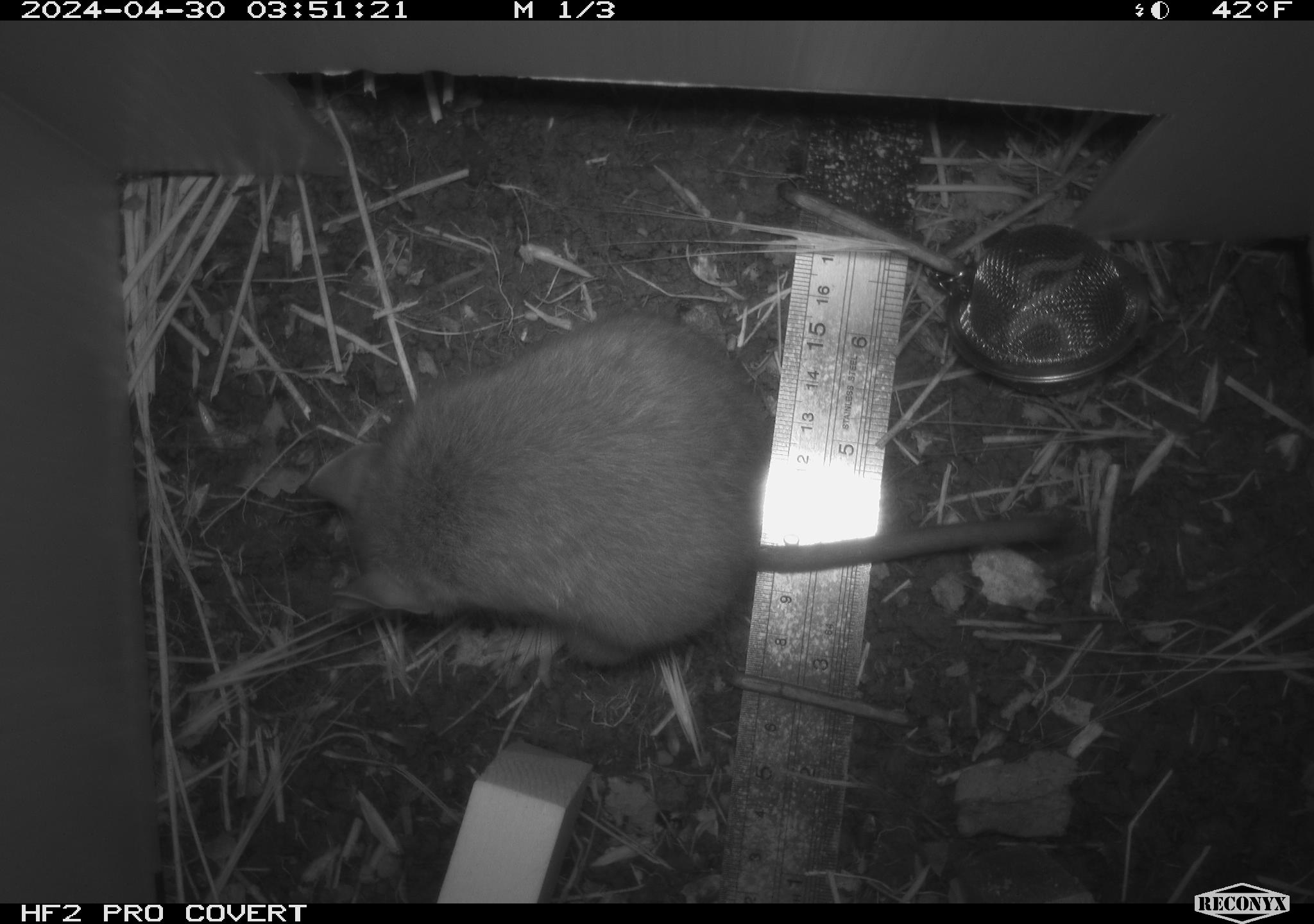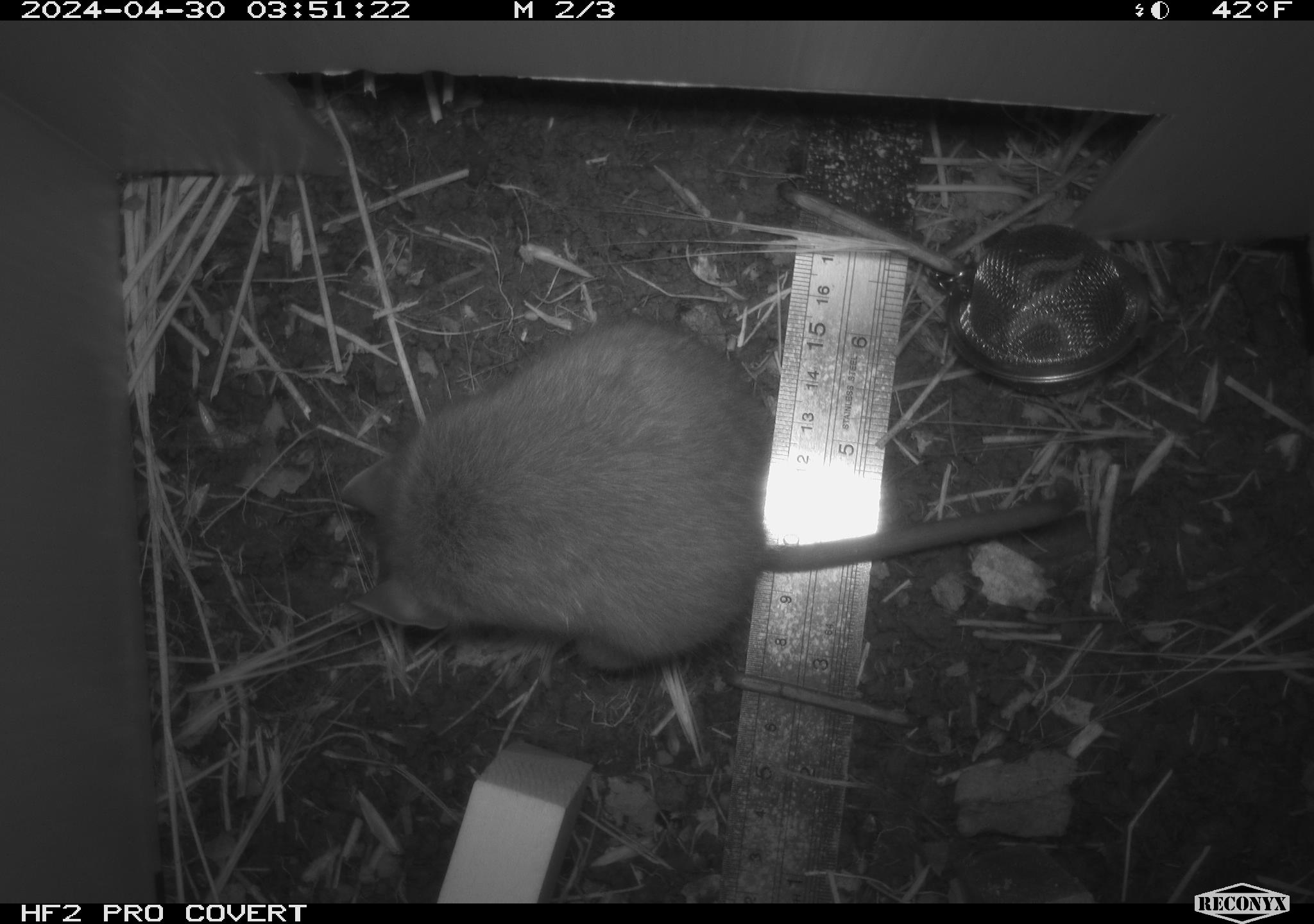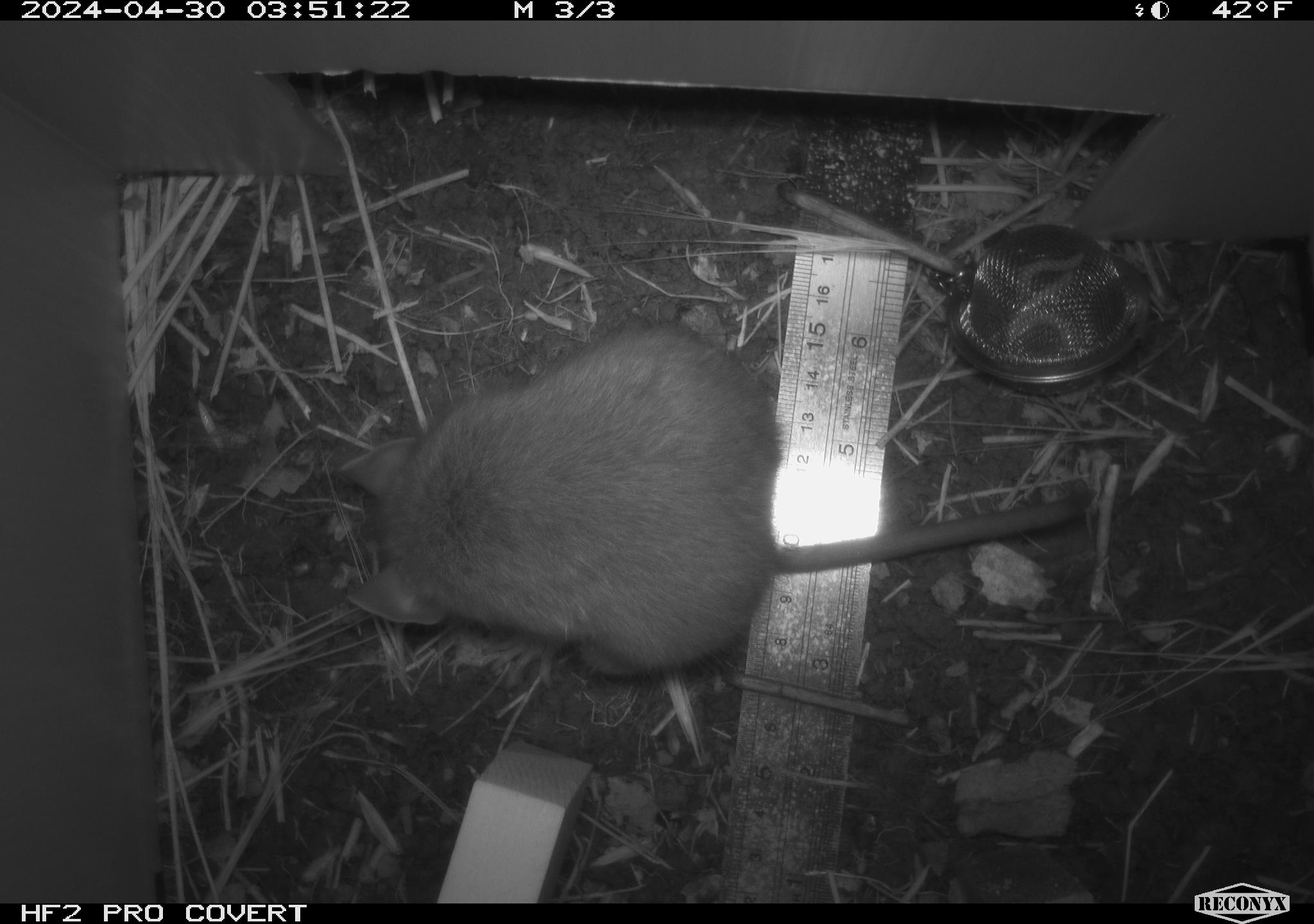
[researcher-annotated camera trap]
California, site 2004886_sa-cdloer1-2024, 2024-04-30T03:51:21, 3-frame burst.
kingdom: Animalia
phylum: Chordata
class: Mammalia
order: Rodentia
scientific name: Rodentia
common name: woodrat or rat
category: woodrat or rat species